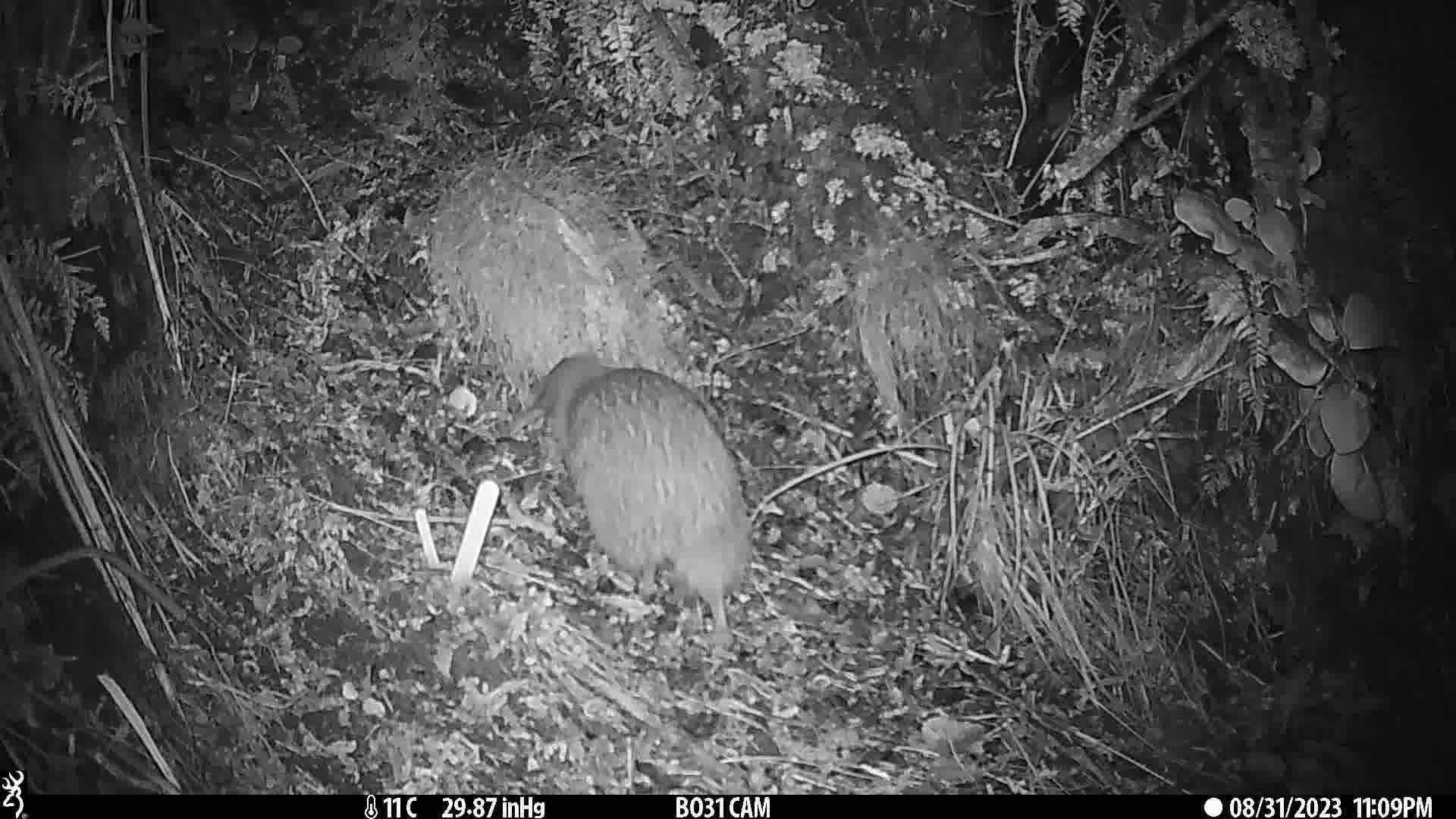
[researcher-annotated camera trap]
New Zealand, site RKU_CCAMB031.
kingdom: Animalia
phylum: Chordata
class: Aves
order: Apterygiformes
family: Apterygidae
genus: Apteryx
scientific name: Apteryx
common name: kiwi